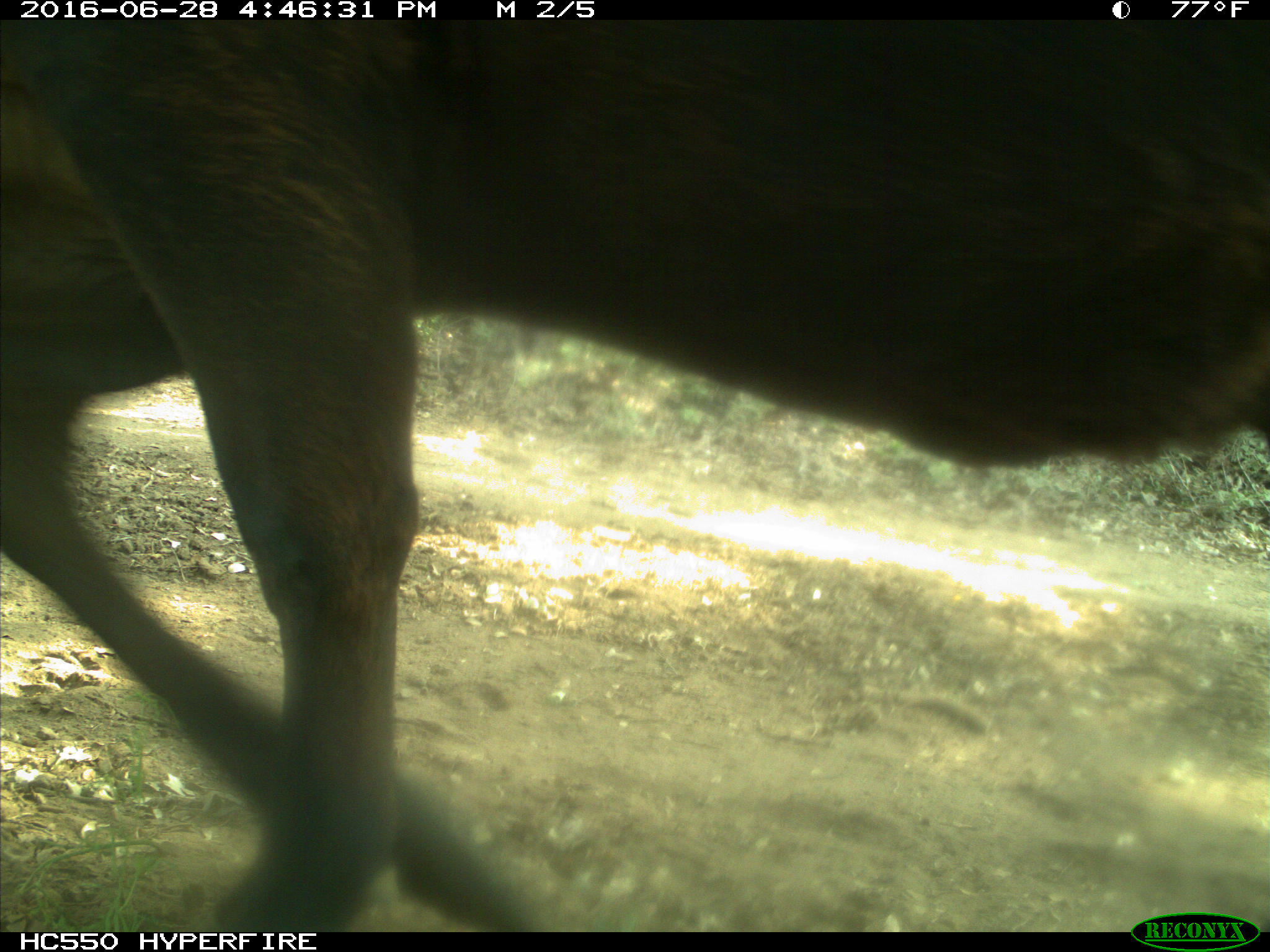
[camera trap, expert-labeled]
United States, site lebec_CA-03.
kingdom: Animalia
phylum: Chordata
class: Mammalia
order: Artiodactyla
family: Bovidae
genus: Bos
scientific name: Bos taurus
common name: domestic cow